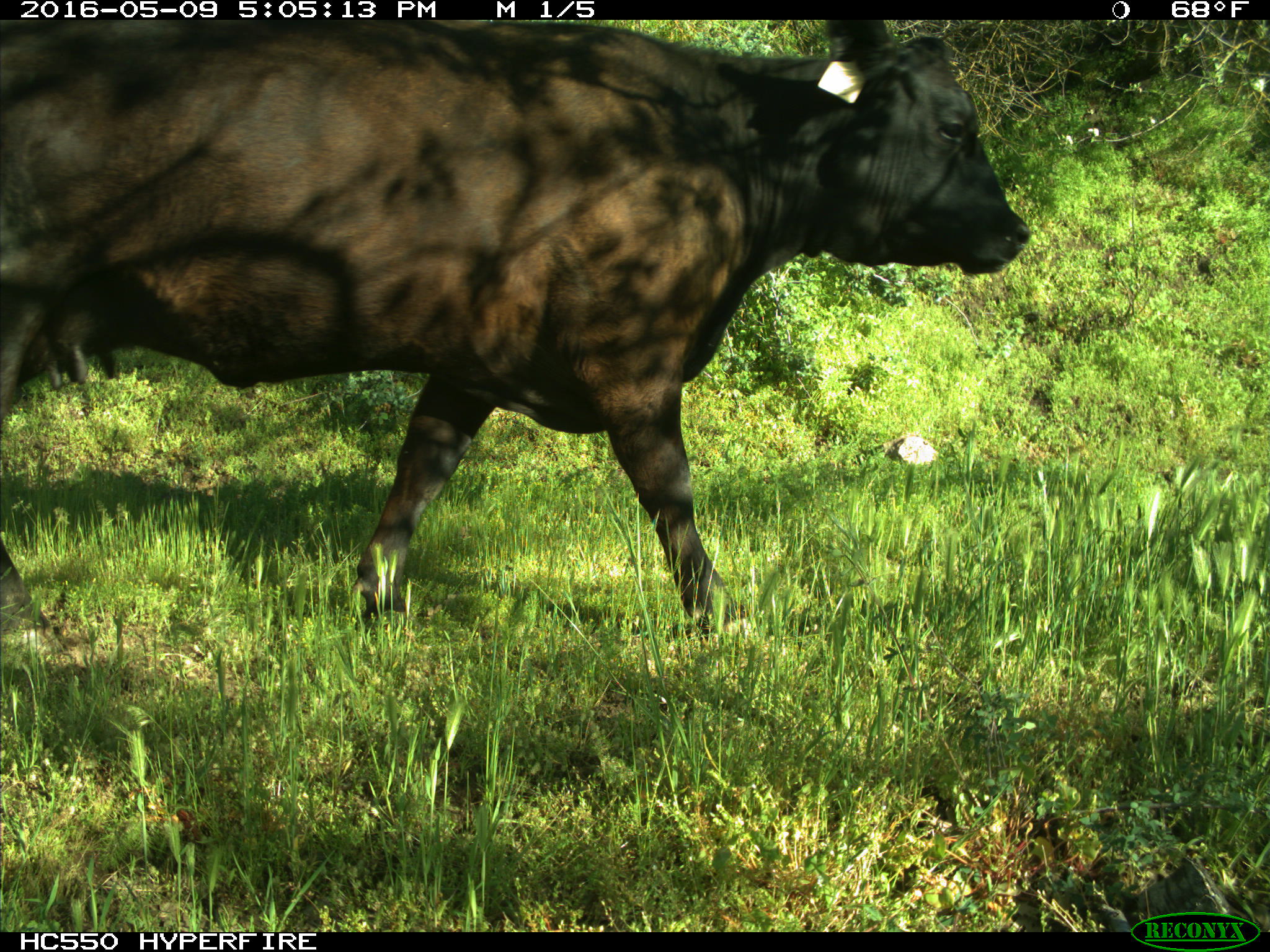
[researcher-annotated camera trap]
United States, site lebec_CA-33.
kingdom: Animalia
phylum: Chordata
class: Mammalia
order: Artiodactyla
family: Bovidae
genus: Bos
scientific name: Bos taurus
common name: domestic cow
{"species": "Bos taurus (domestic cow)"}